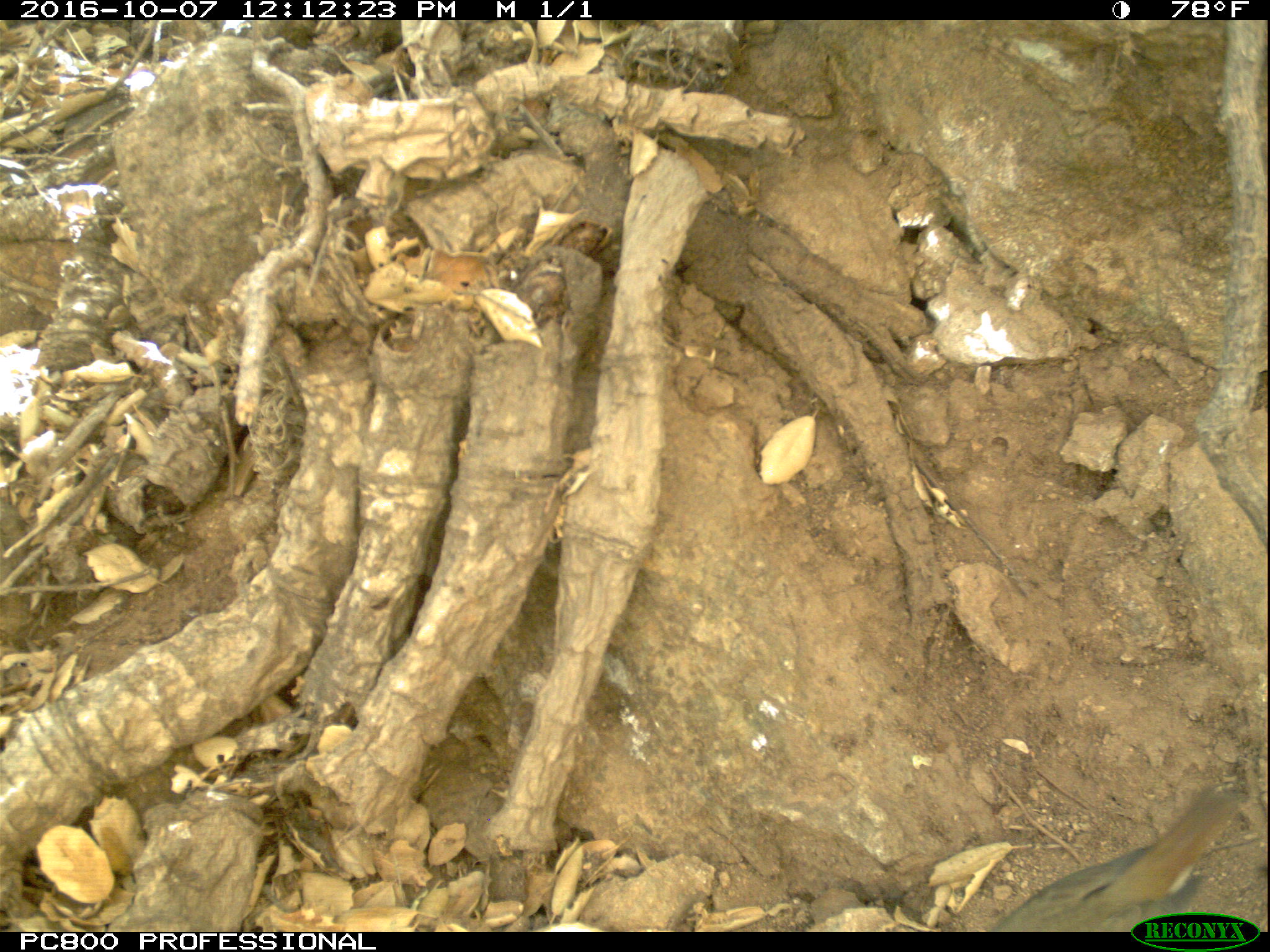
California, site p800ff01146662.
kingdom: Animalia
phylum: Chordata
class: Aves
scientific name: Aves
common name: bird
Bird (Aves).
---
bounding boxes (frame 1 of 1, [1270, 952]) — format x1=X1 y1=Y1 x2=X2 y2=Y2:
bird: x1=992 y1=790 x2=1243 y2=932